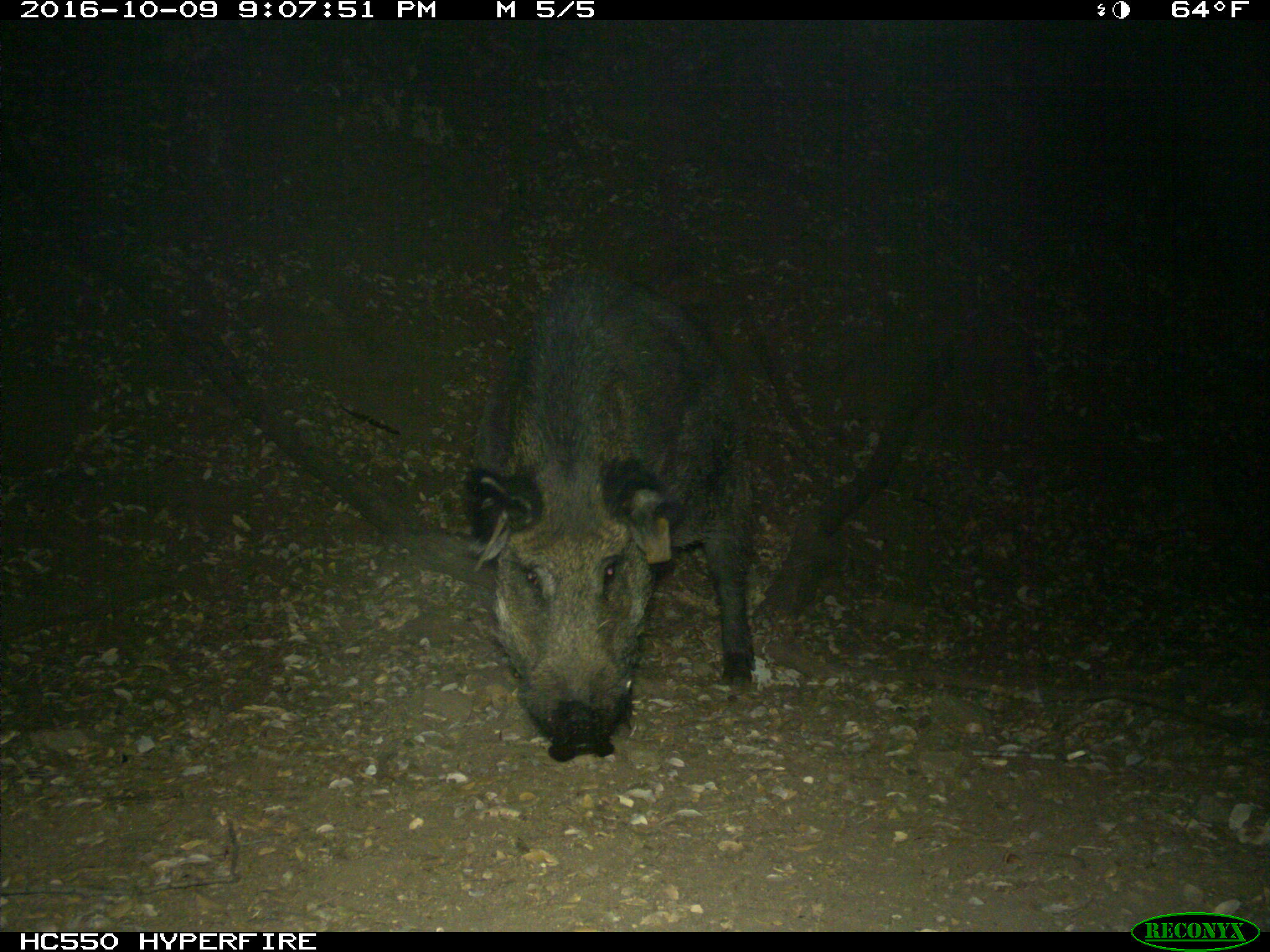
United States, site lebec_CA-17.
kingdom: Animalia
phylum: Chordata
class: Mammalia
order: Artiodactyla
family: Suidae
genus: Sus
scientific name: Sus scrofa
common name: wild boar